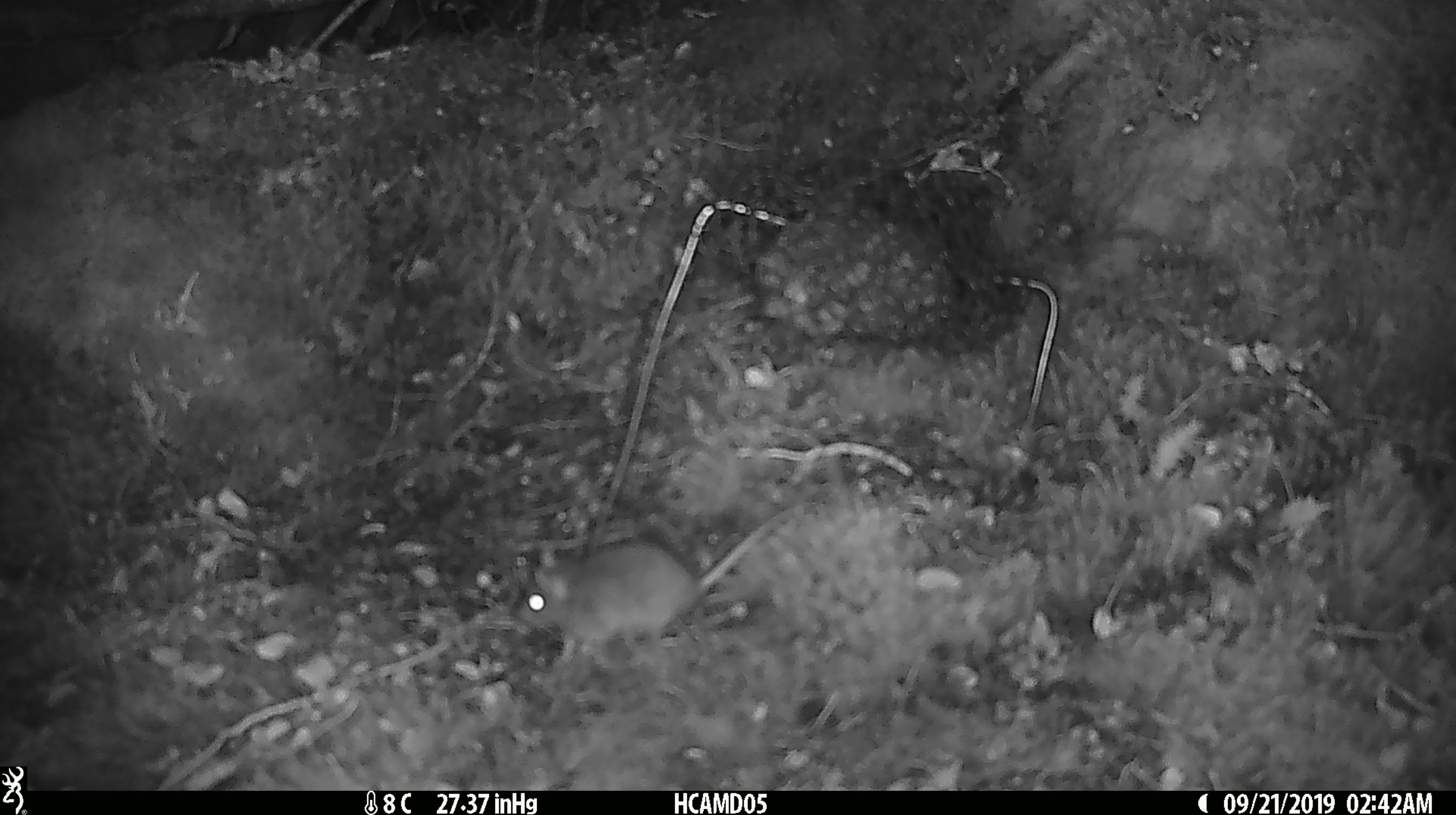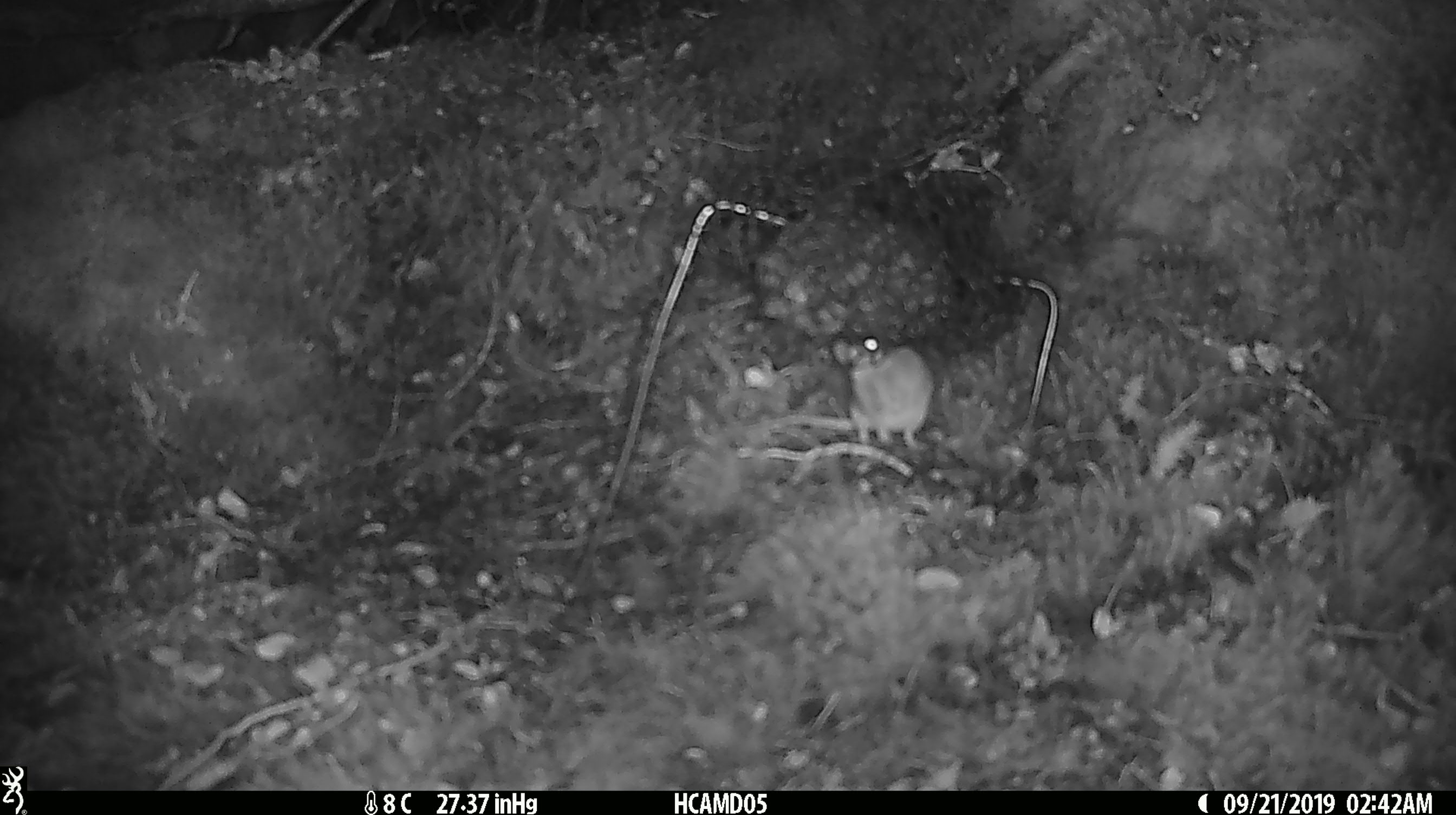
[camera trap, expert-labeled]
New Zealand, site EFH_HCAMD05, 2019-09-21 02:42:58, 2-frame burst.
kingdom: Animalia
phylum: Chordata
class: Mammalia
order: Rodentia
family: Muridae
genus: Mus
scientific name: Mus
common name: mouse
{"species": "mouse (Mus)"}